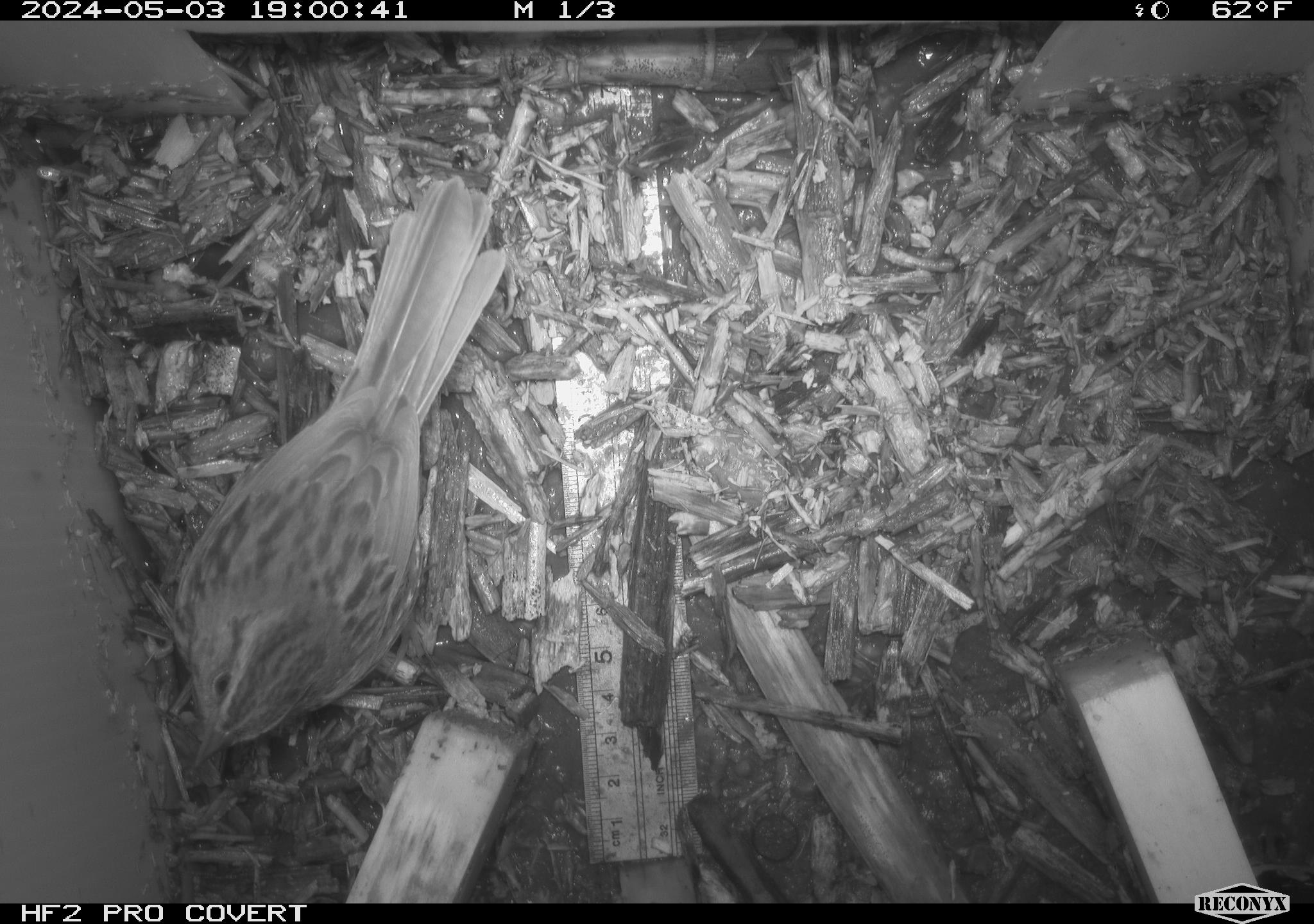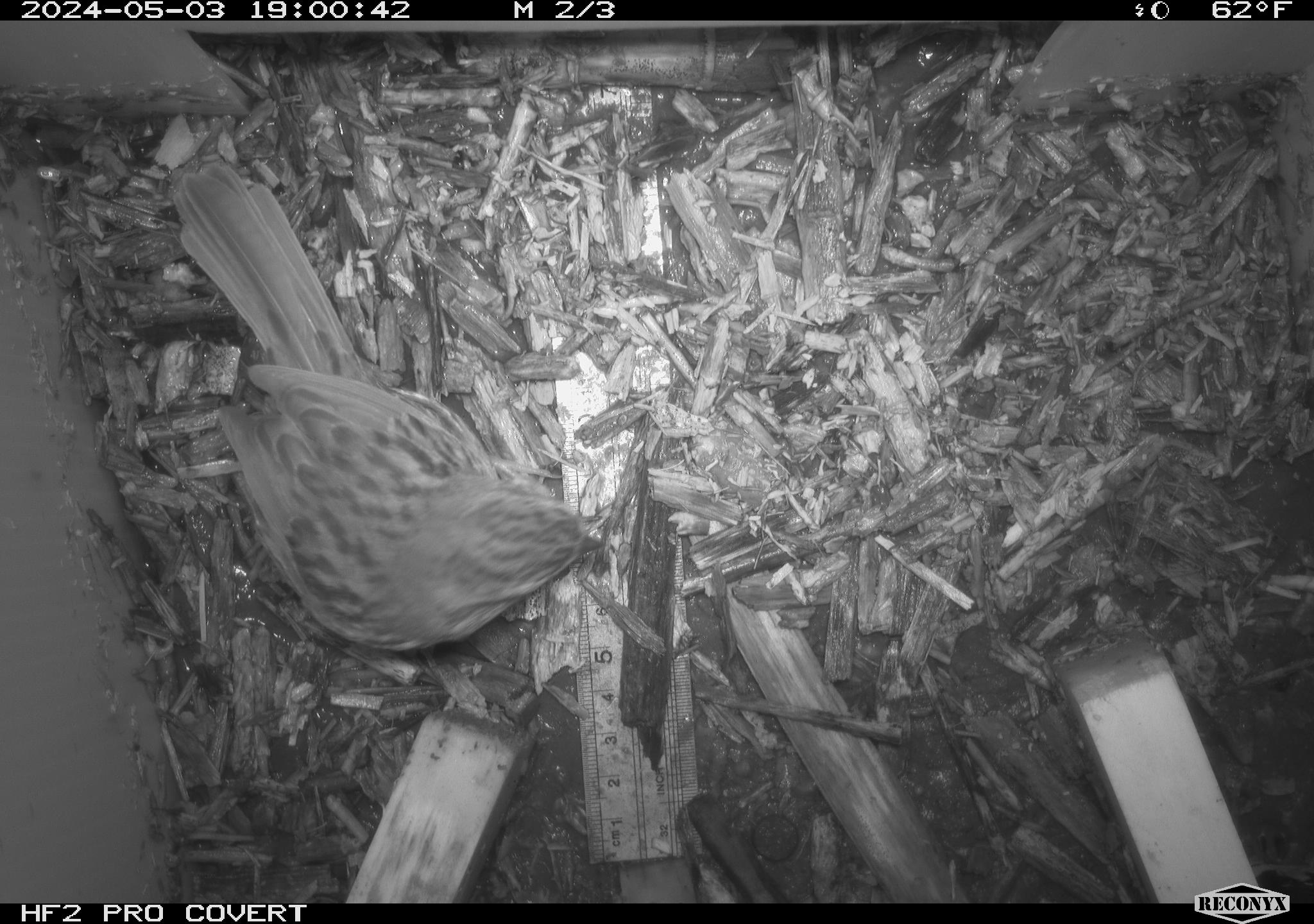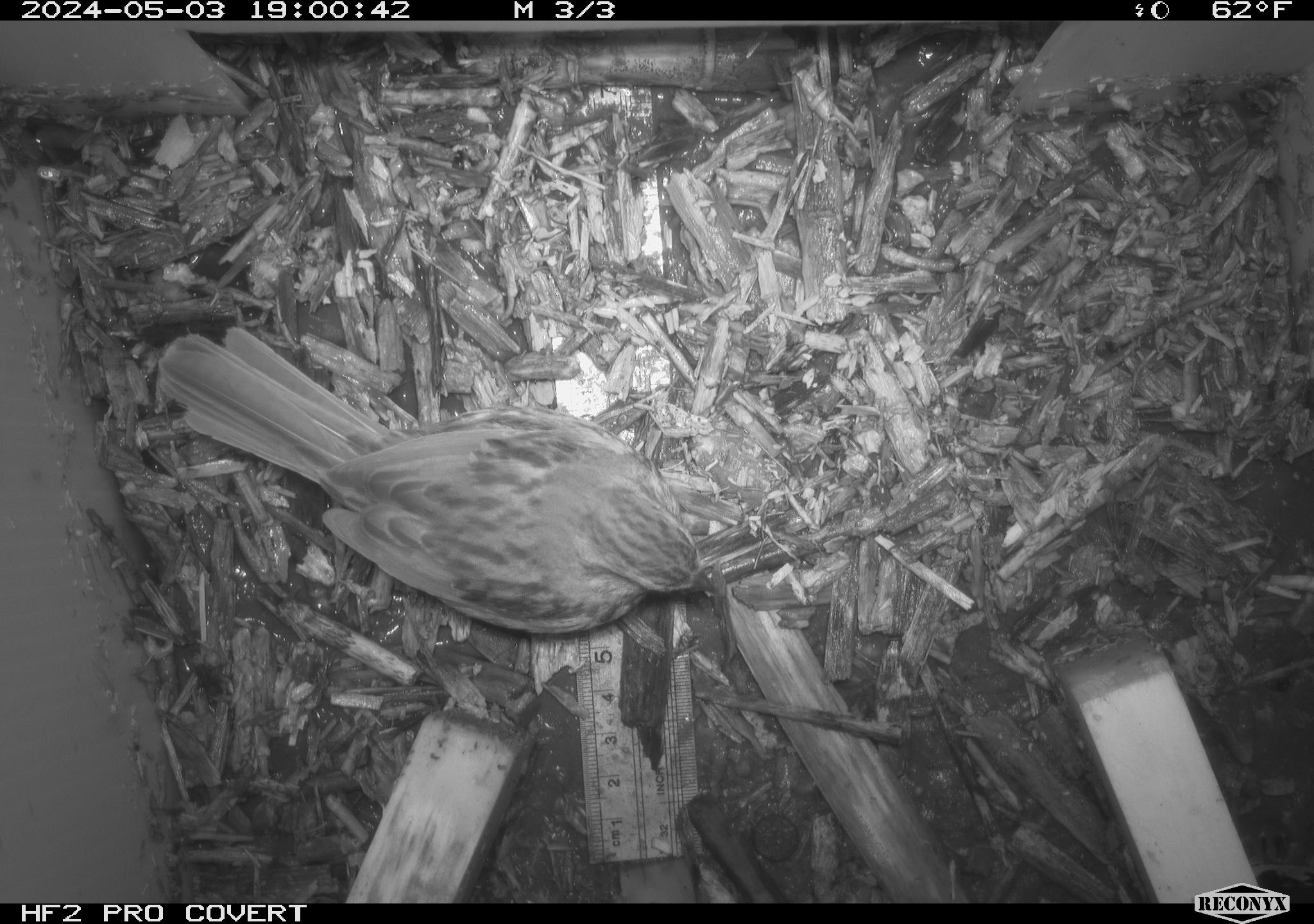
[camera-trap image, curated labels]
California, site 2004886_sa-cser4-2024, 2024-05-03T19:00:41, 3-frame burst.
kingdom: Animalia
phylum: Chordata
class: Aves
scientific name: Aves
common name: bird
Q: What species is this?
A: Bird (Aves).